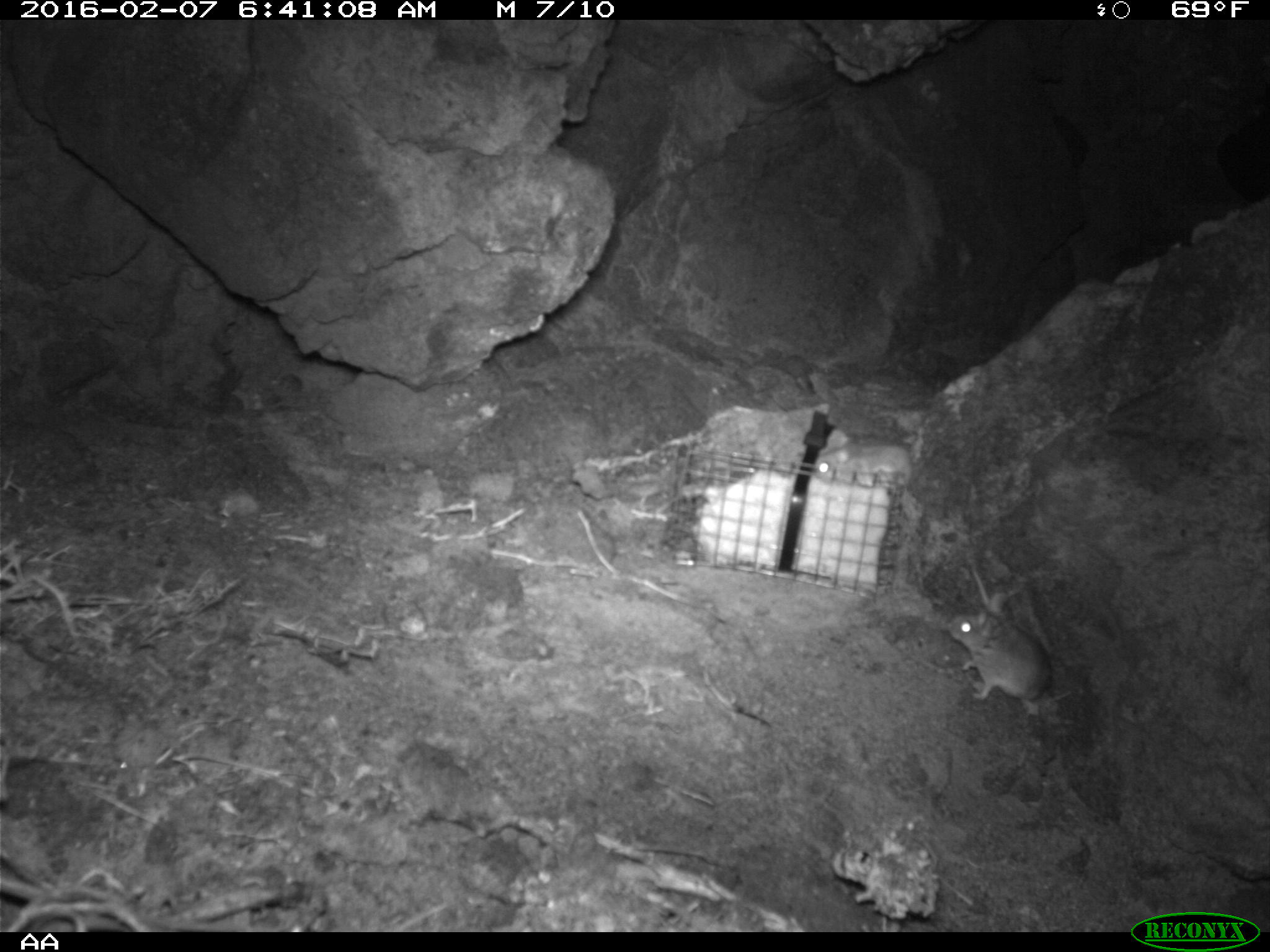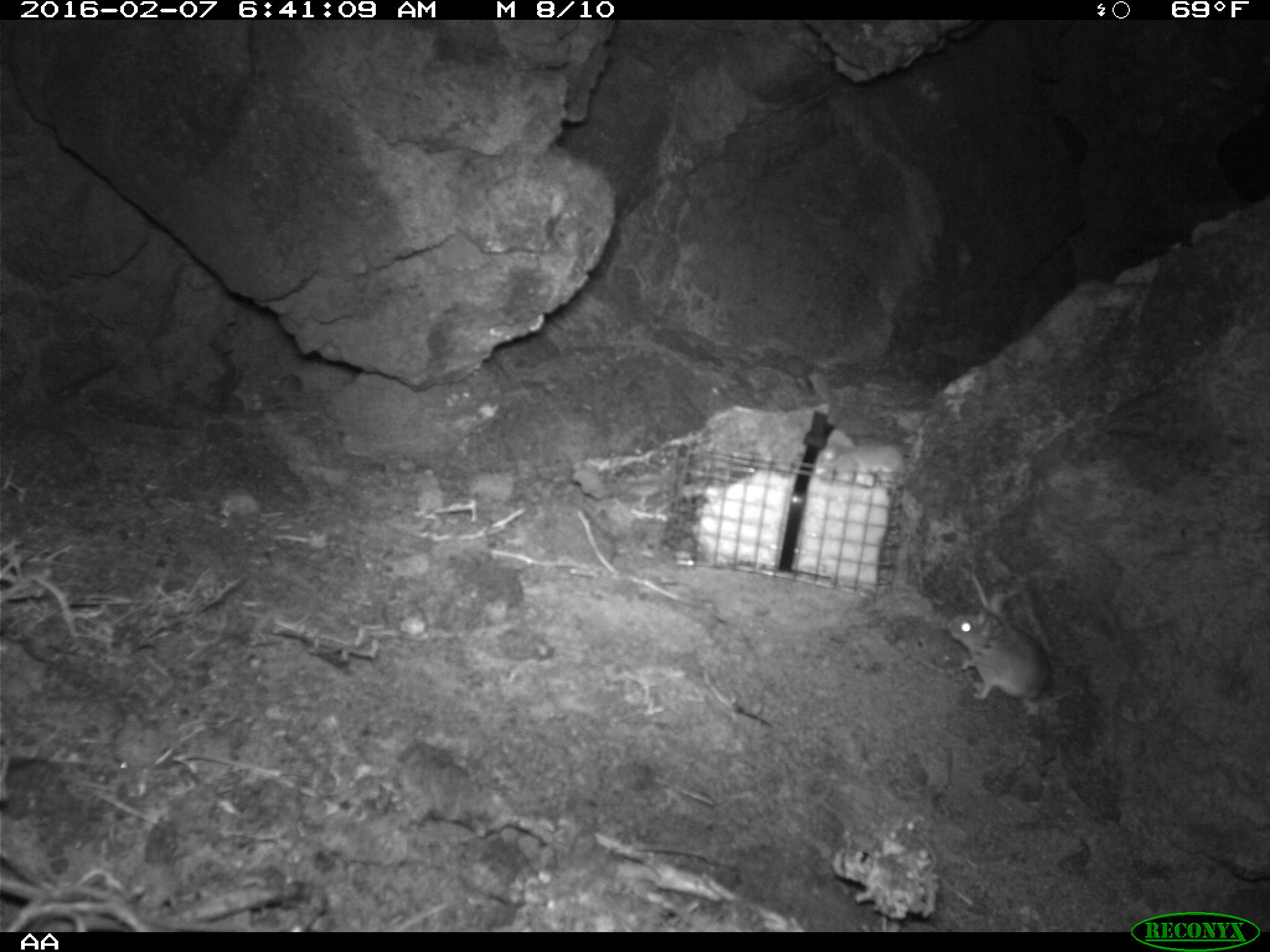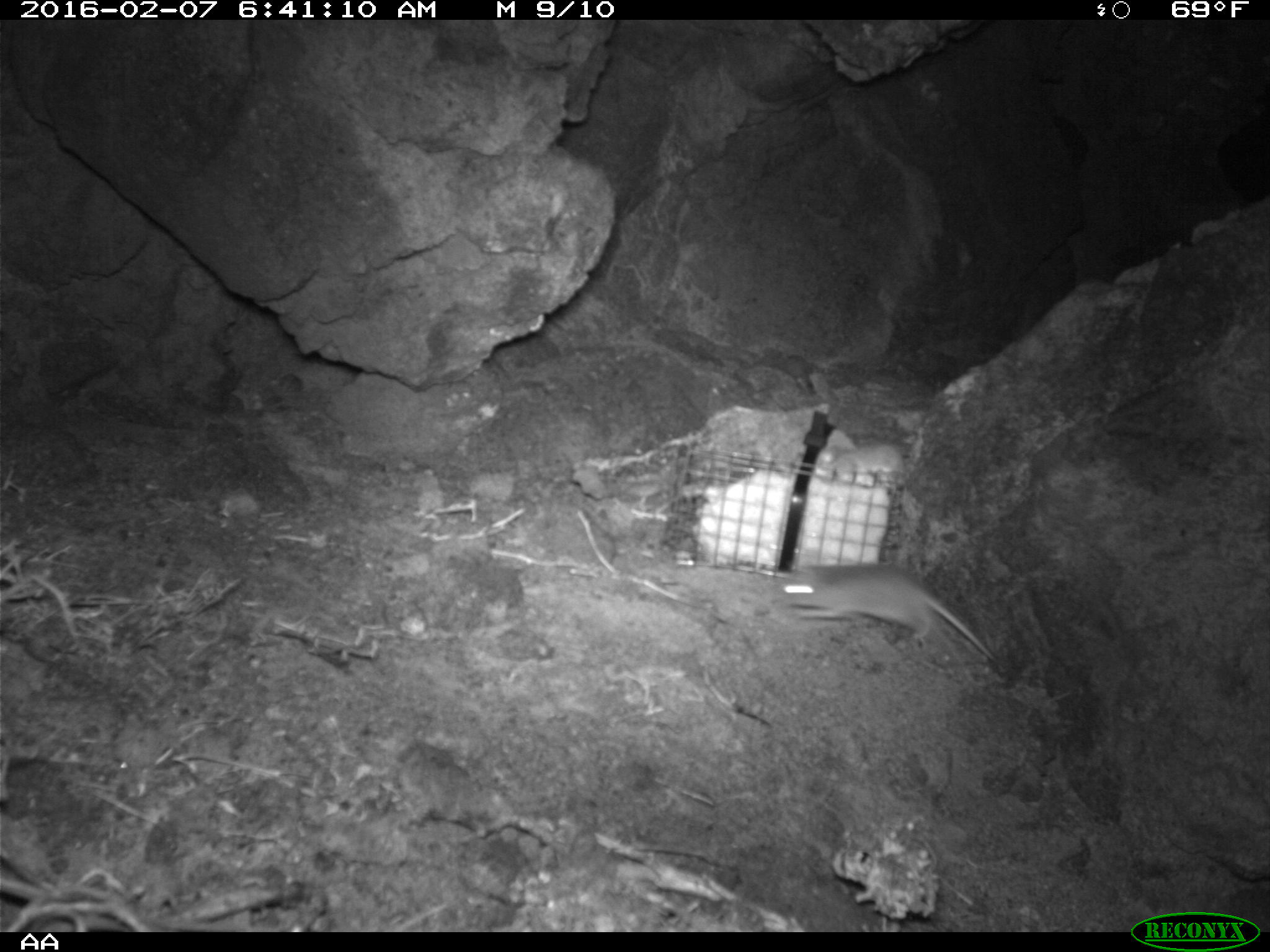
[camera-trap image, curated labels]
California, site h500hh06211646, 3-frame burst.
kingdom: Animalia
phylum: Chordata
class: Mammalia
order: Rodentia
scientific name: Rodentia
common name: rodent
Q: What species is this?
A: Rodent (Rodentia).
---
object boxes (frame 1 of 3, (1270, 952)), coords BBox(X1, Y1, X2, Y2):
rodent: BBox(949, 593, 1052, 700)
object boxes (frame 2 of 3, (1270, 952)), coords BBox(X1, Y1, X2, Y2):
rodent: BBox(949, 588, 1072, 705)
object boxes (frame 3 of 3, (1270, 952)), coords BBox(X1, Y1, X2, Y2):
rodent: BBox(781, 564, 1005, 679)